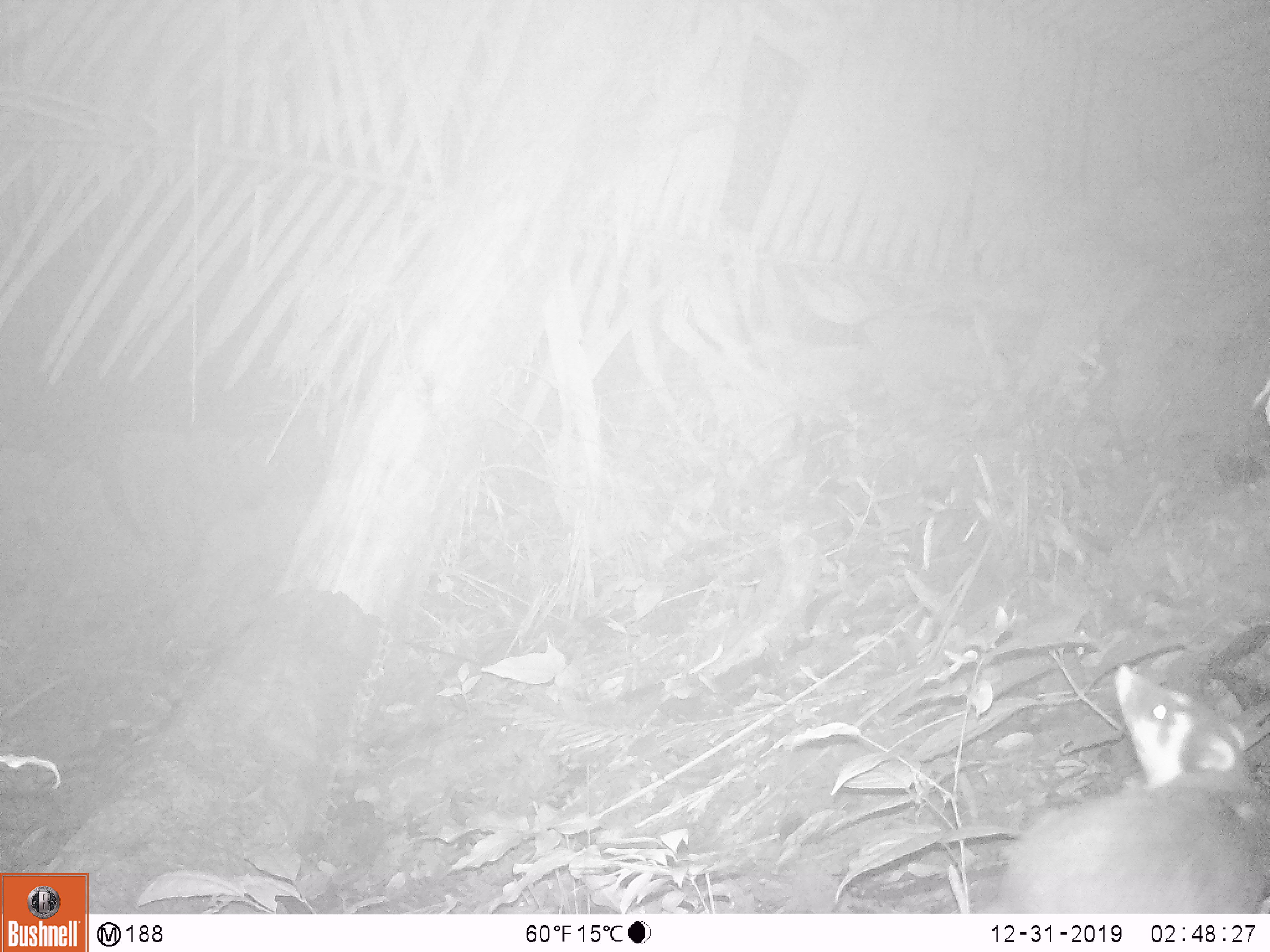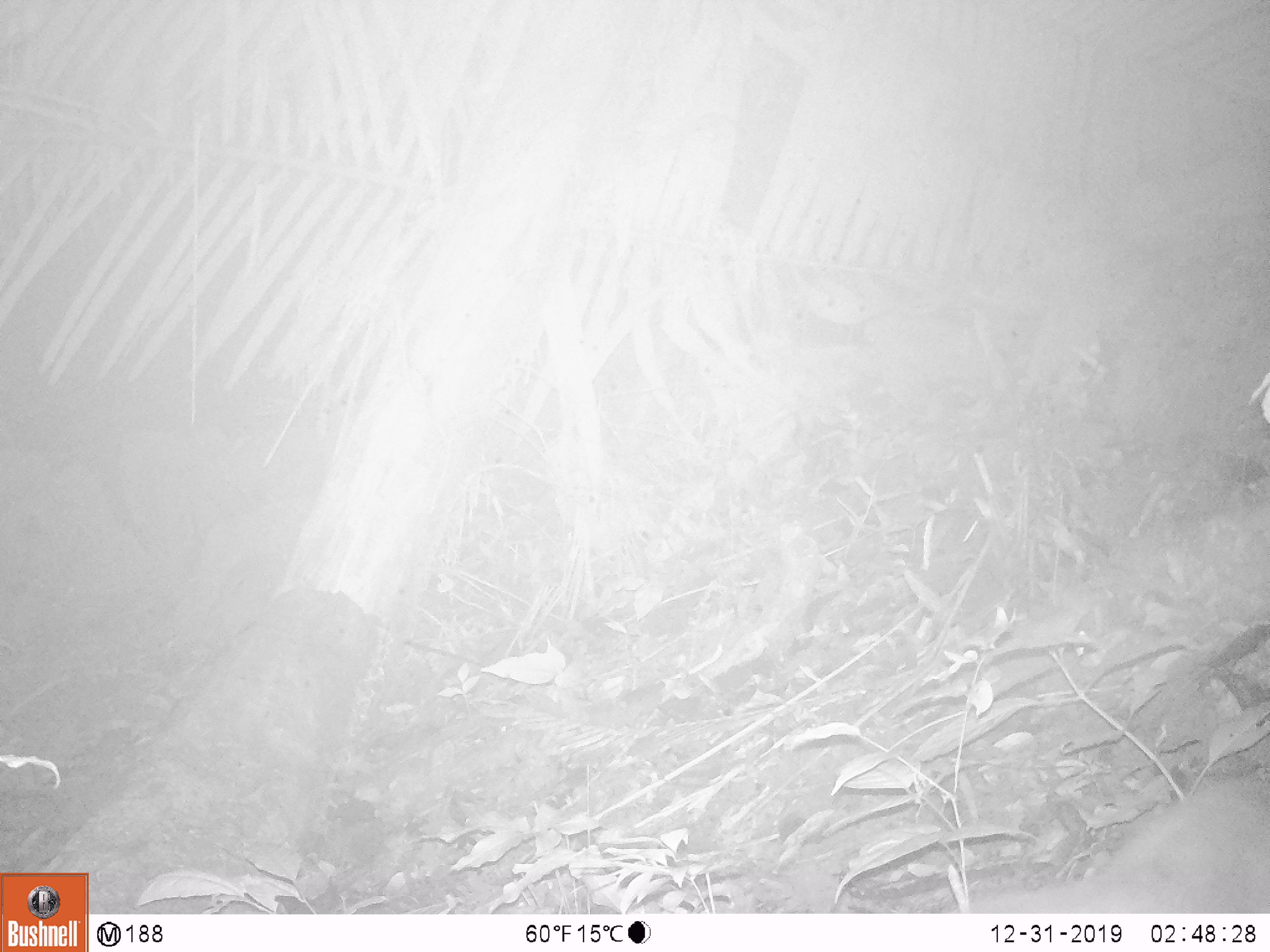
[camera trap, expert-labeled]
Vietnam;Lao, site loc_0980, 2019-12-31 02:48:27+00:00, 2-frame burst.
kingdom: Animalia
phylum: Chordata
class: Mammalia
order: Carnivora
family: Mustelidae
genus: Melogale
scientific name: Melogale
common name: ferret badger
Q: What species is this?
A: Ferret badger (Melogale).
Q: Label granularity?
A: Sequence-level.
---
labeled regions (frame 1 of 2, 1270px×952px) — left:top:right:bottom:
ferret badger: 976:663:1270:912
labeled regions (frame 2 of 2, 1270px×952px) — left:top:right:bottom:
ferret badger: 957:769:1270:911